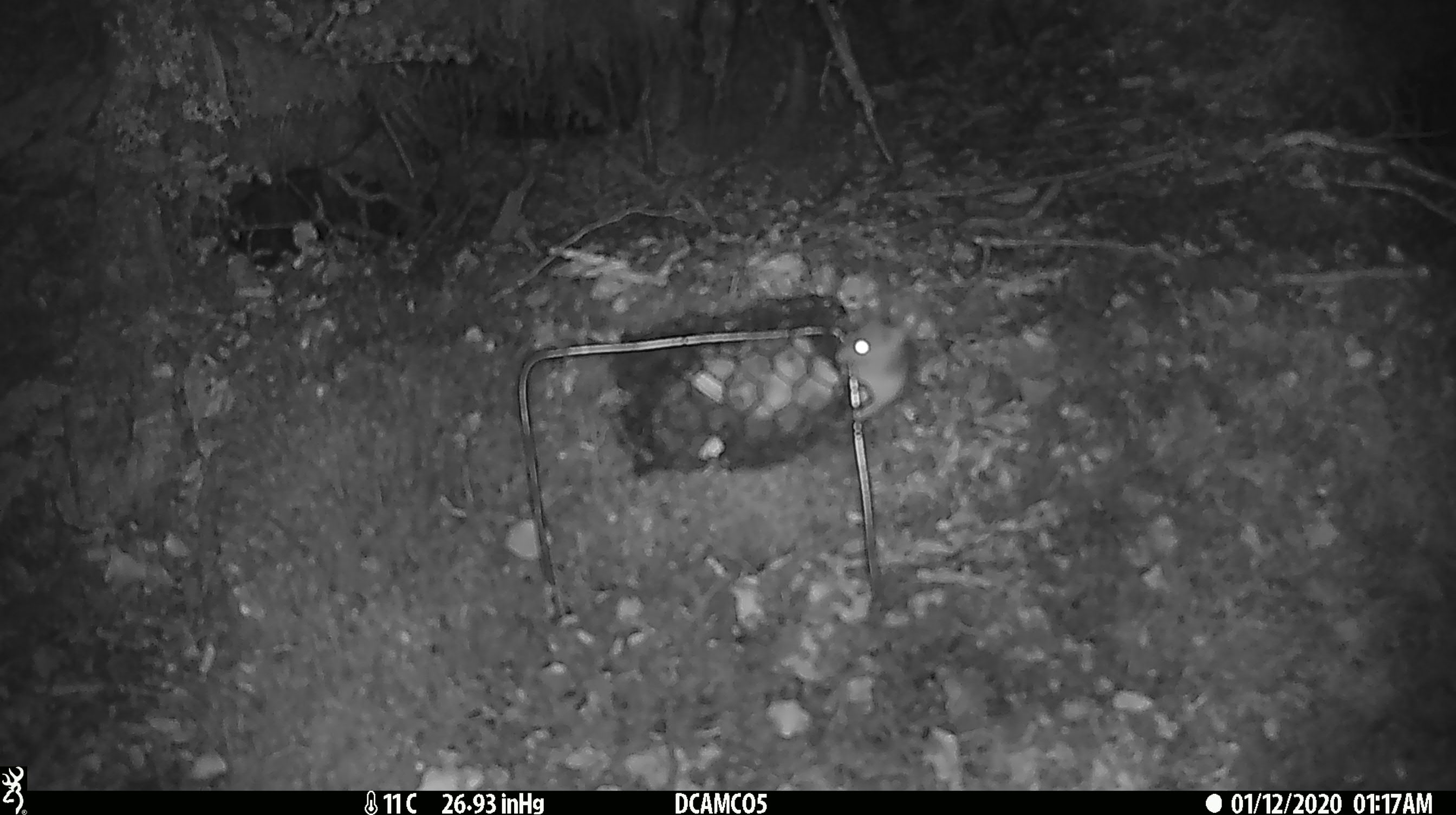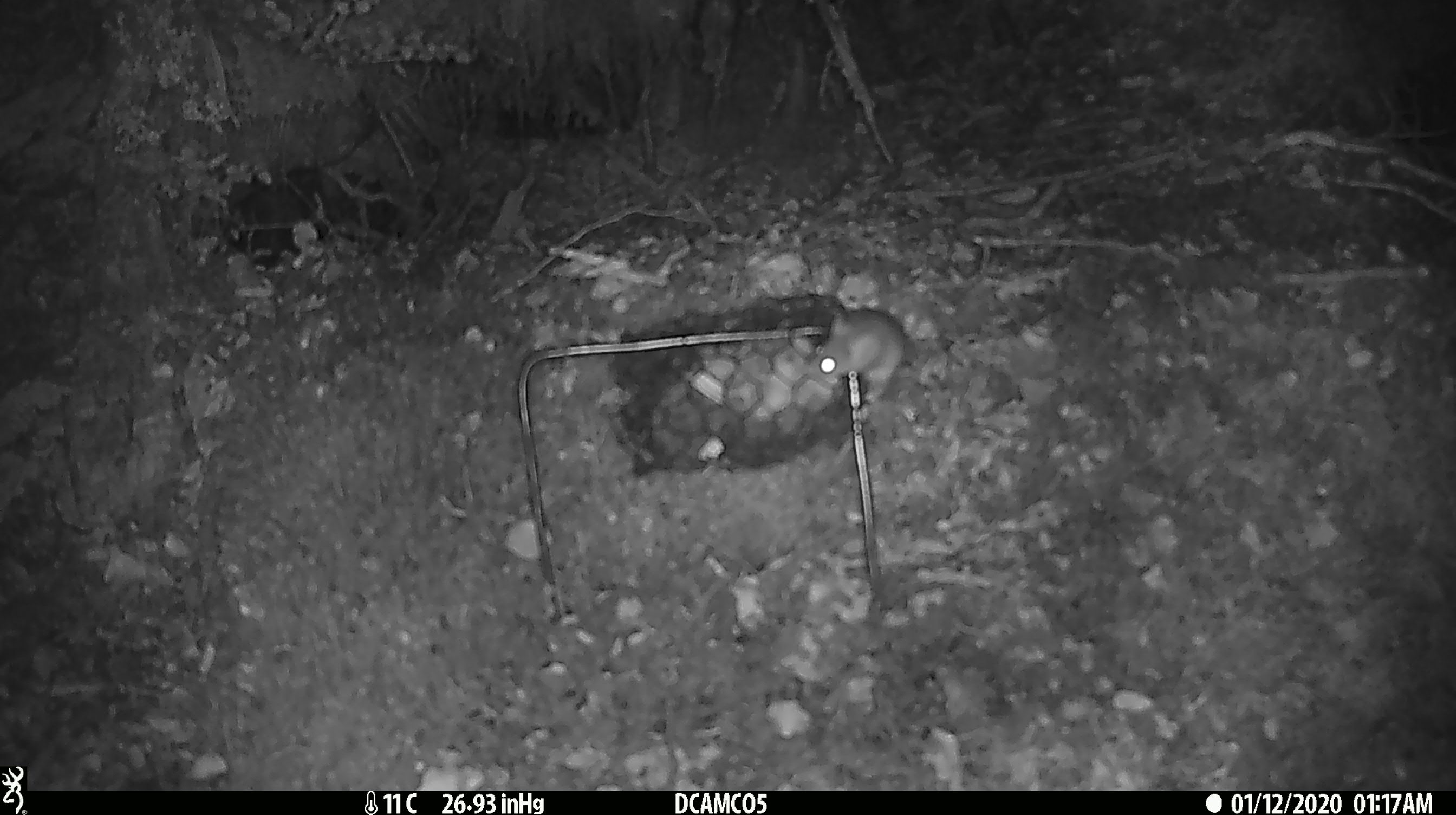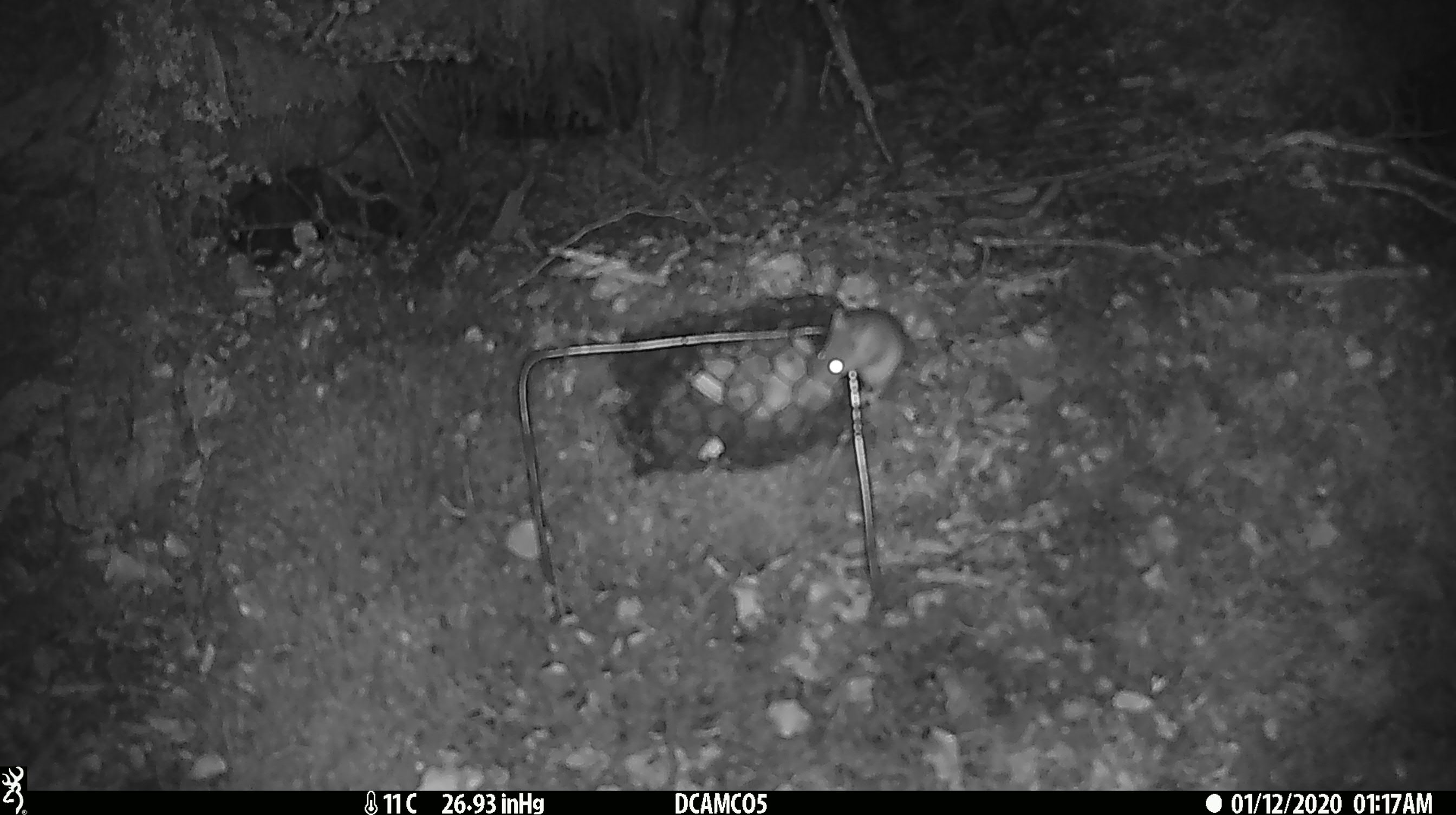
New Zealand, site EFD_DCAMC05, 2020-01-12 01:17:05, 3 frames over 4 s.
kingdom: Animalia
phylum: Chordata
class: Mammalia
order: Rodentia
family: Muridae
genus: Mus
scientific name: Mus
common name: mouse